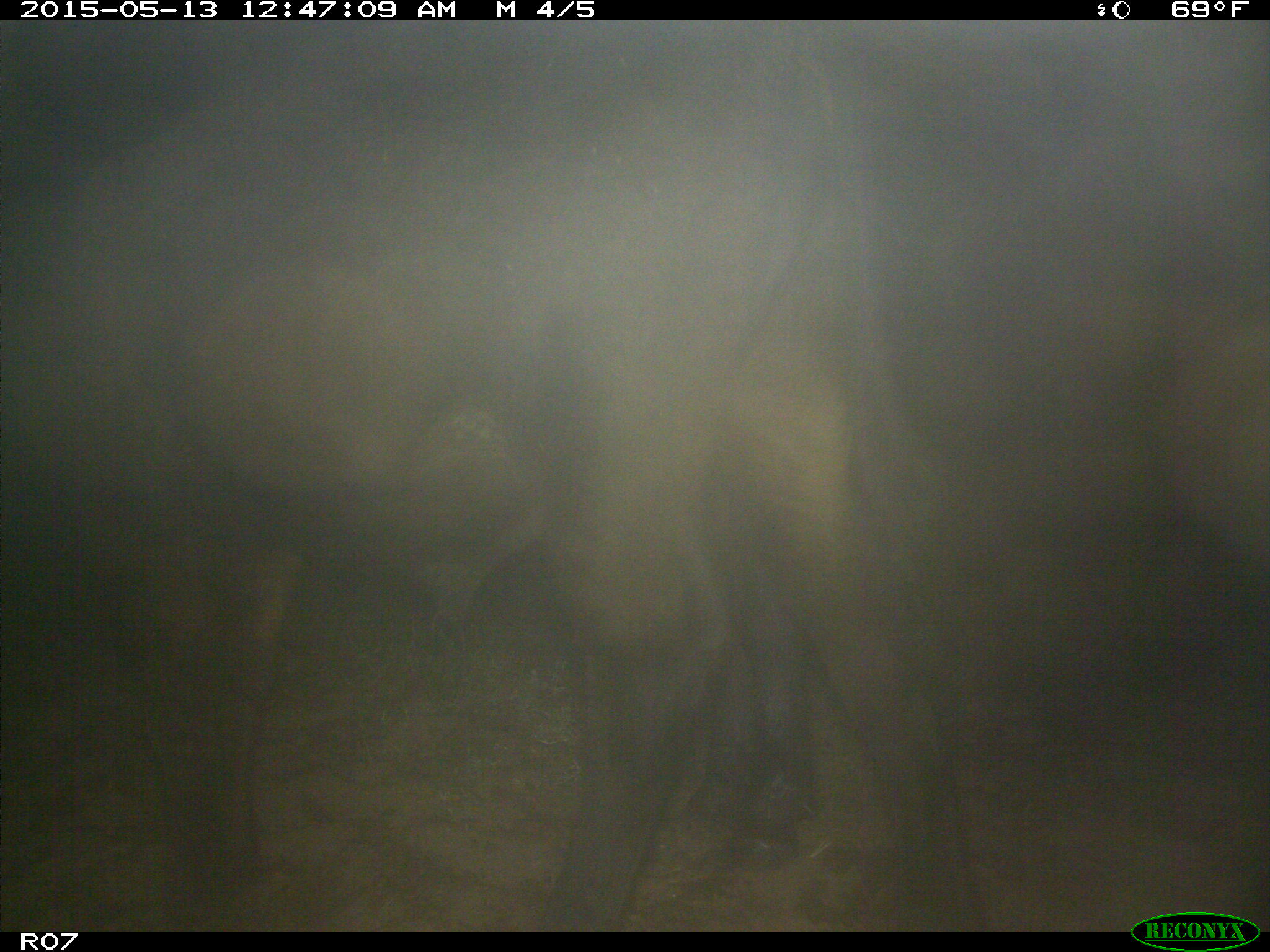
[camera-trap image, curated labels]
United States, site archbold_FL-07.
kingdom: Animalia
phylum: Chordata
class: Mammalia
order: Artiodactyla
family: Bovidae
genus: Bos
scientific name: Bos taurus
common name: domestic cow